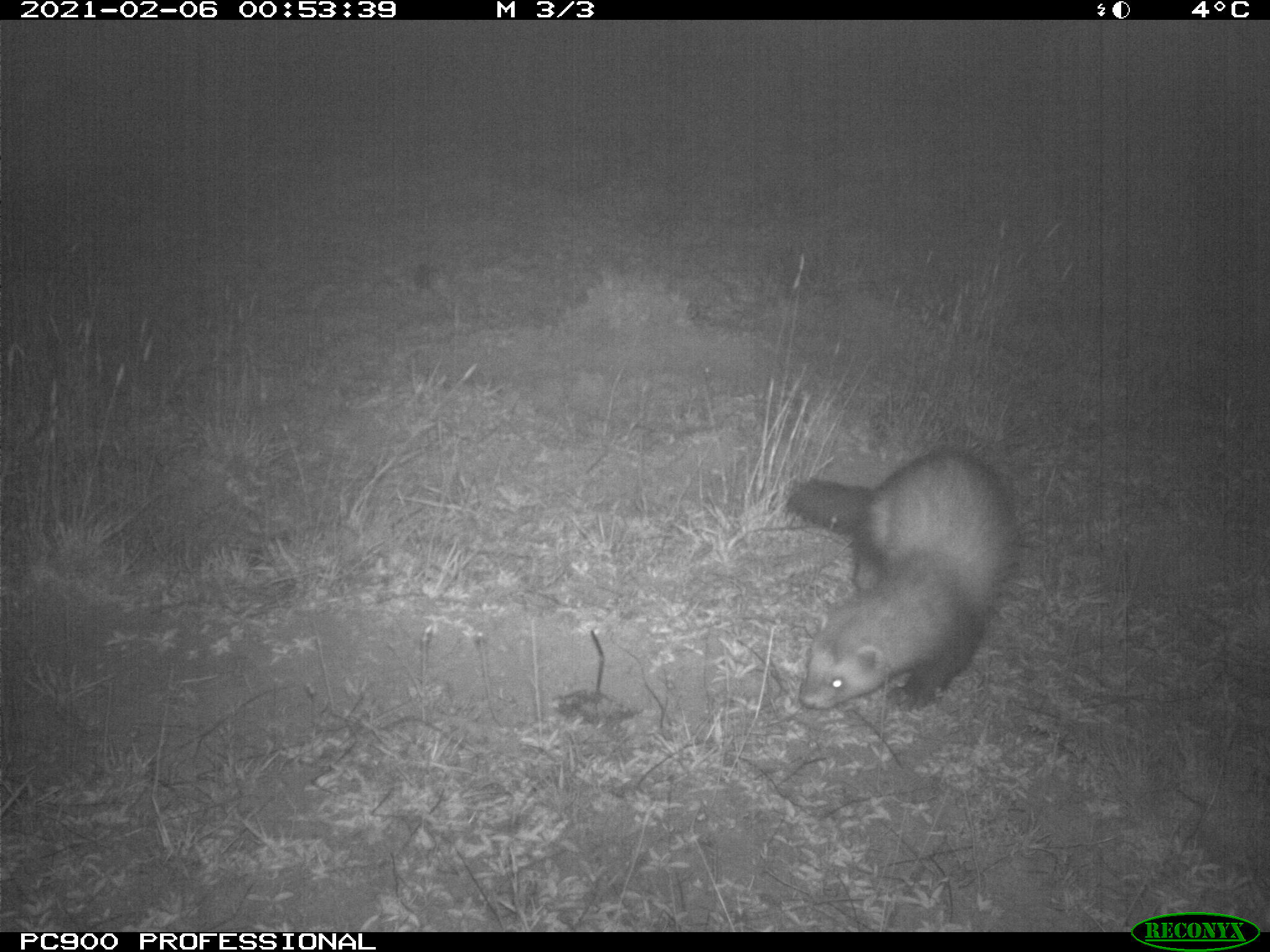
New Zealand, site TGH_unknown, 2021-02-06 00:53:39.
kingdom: Animalia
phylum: Chordata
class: Mammalia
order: Carnivora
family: Mustelidae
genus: Mustela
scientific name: Mustela furo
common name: ferret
Ferret (Mustela furo).